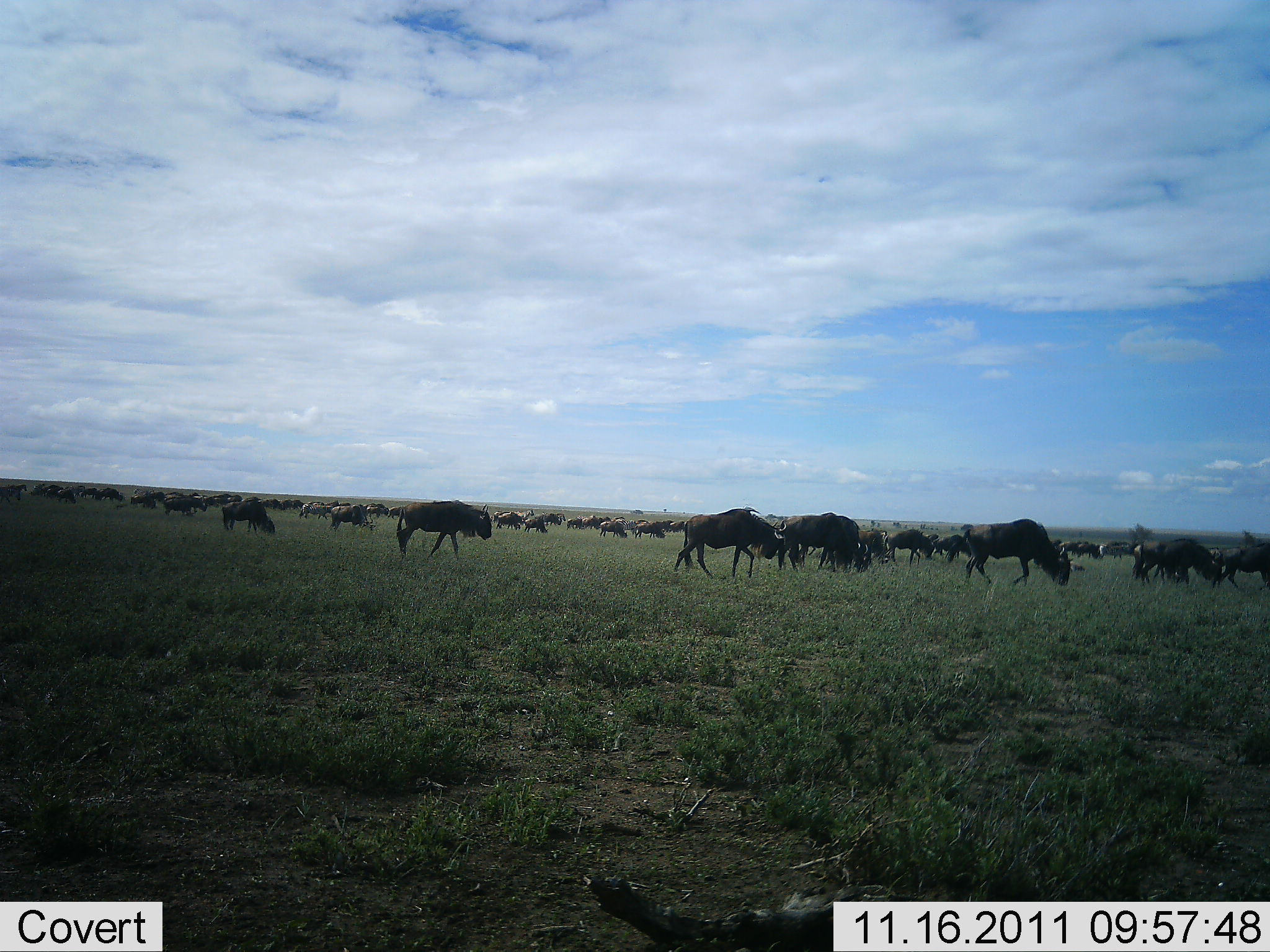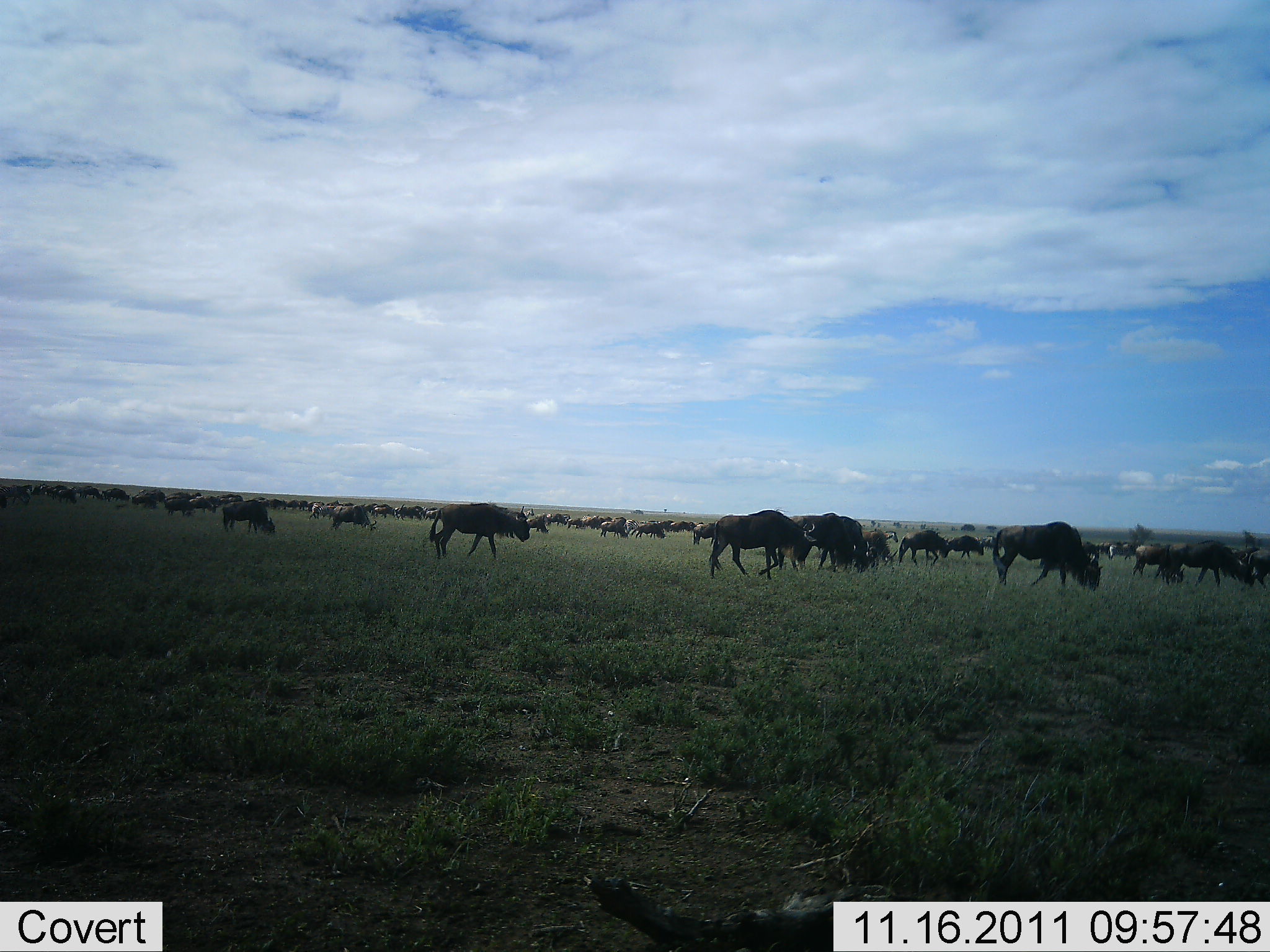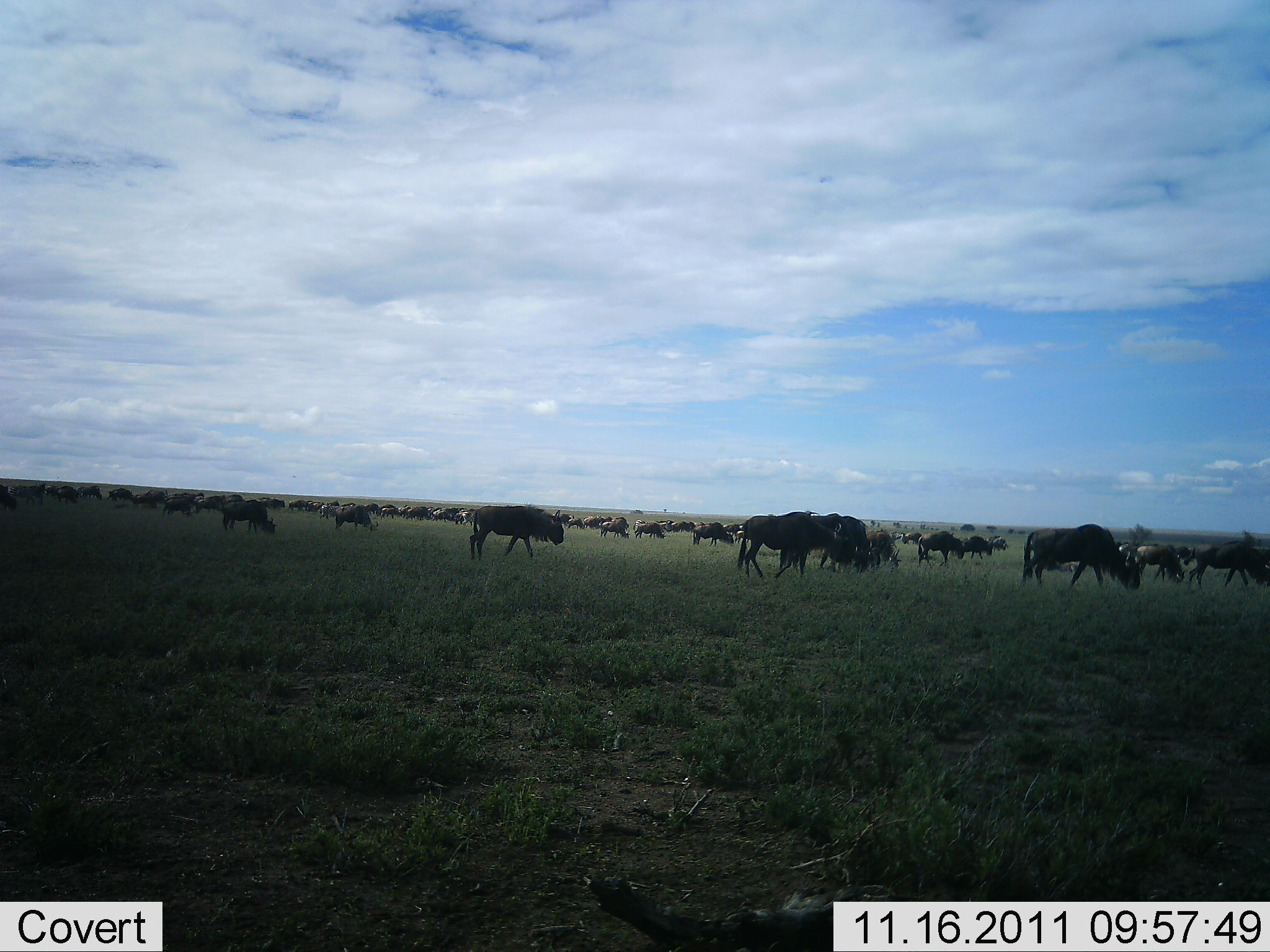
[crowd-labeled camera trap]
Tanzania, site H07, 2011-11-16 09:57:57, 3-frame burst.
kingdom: Animalia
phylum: Chordata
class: Mammalia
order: Artiodactyla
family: Bovidae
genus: Connochaetes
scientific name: Connochaetes taurinus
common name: blue wildebeest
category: wildebeest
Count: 51+.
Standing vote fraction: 27%.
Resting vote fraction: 0%.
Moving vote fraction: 80%.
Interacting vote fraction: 0%.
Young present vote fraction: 0%.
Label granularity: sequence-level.